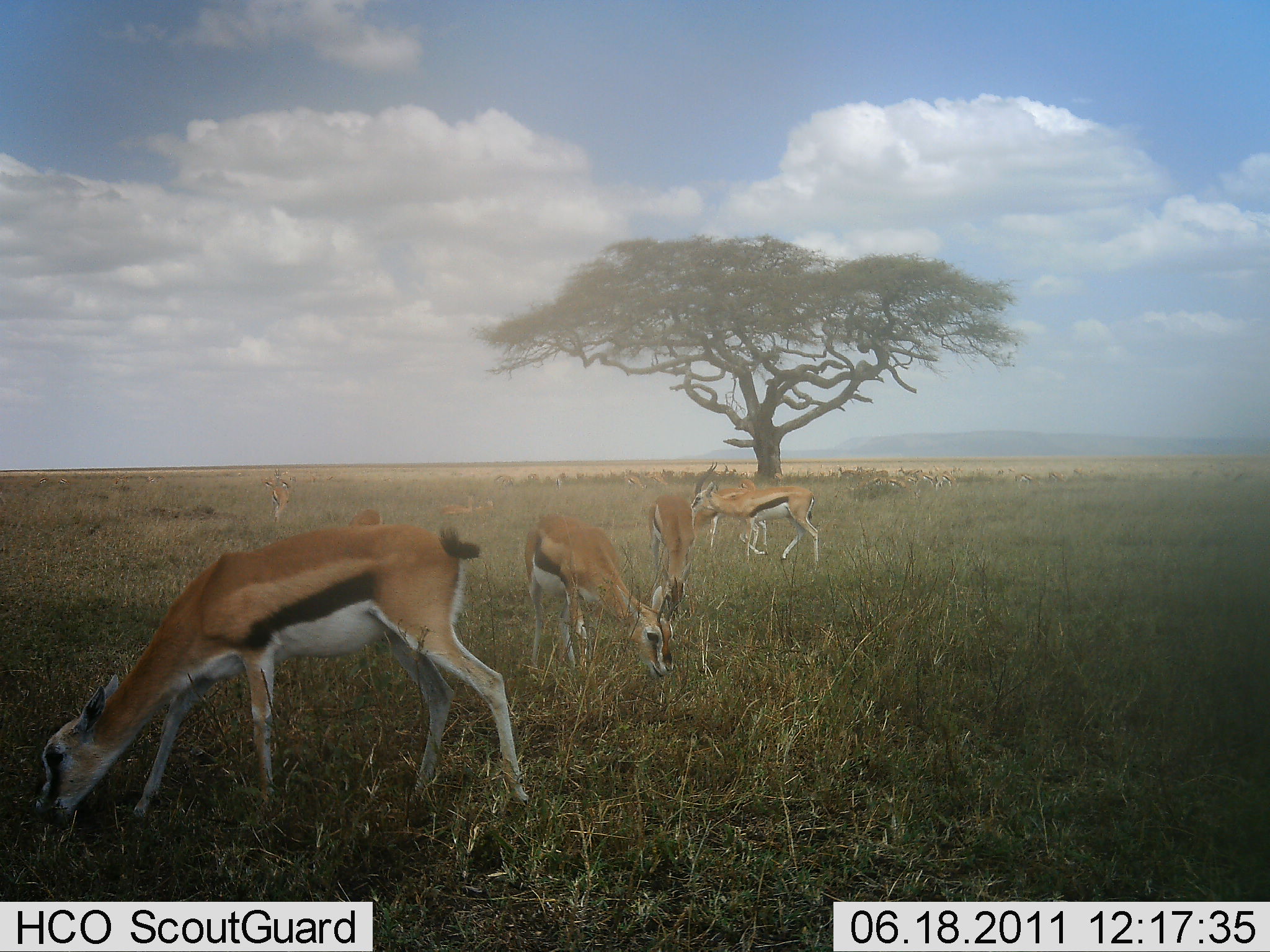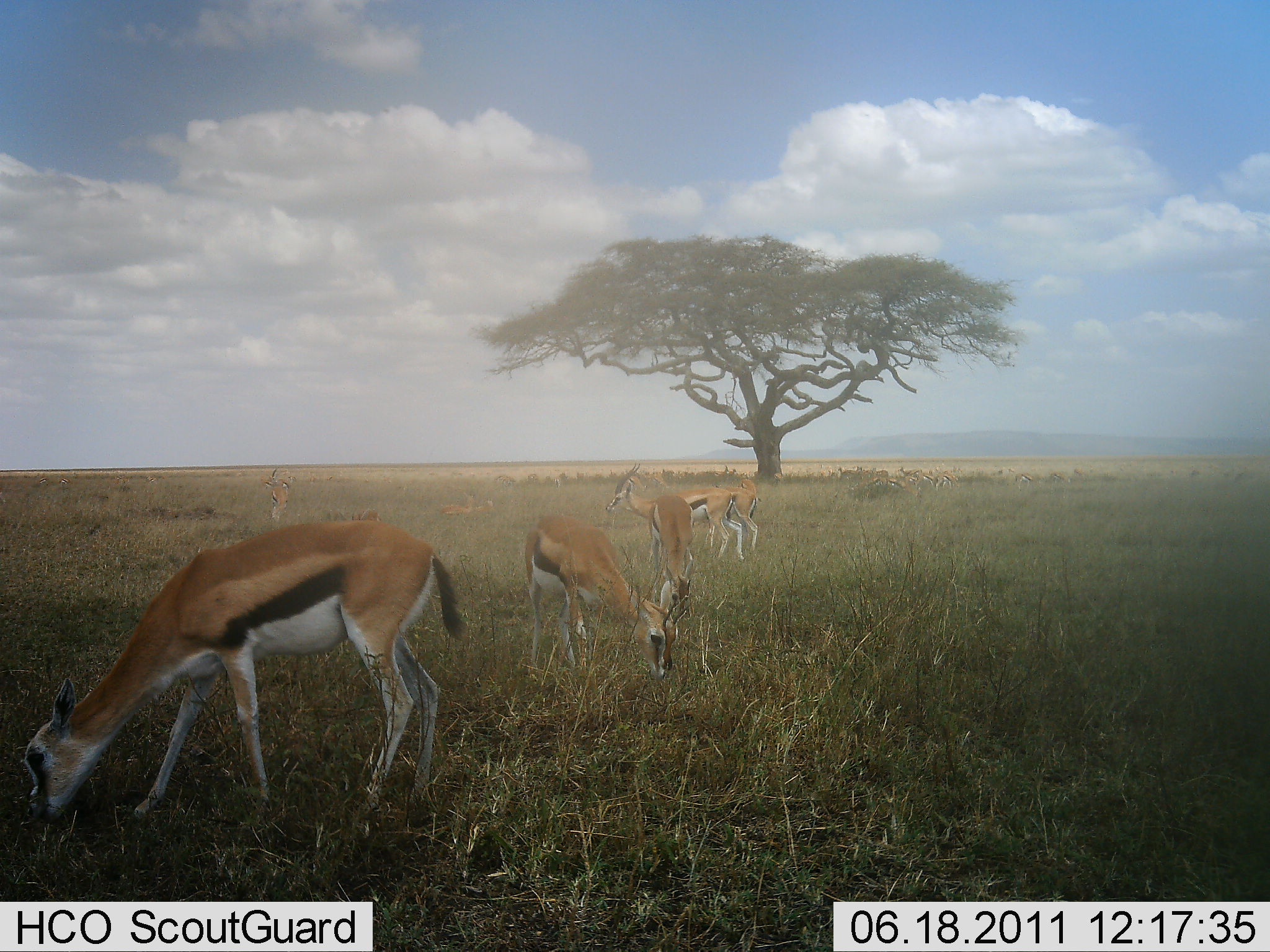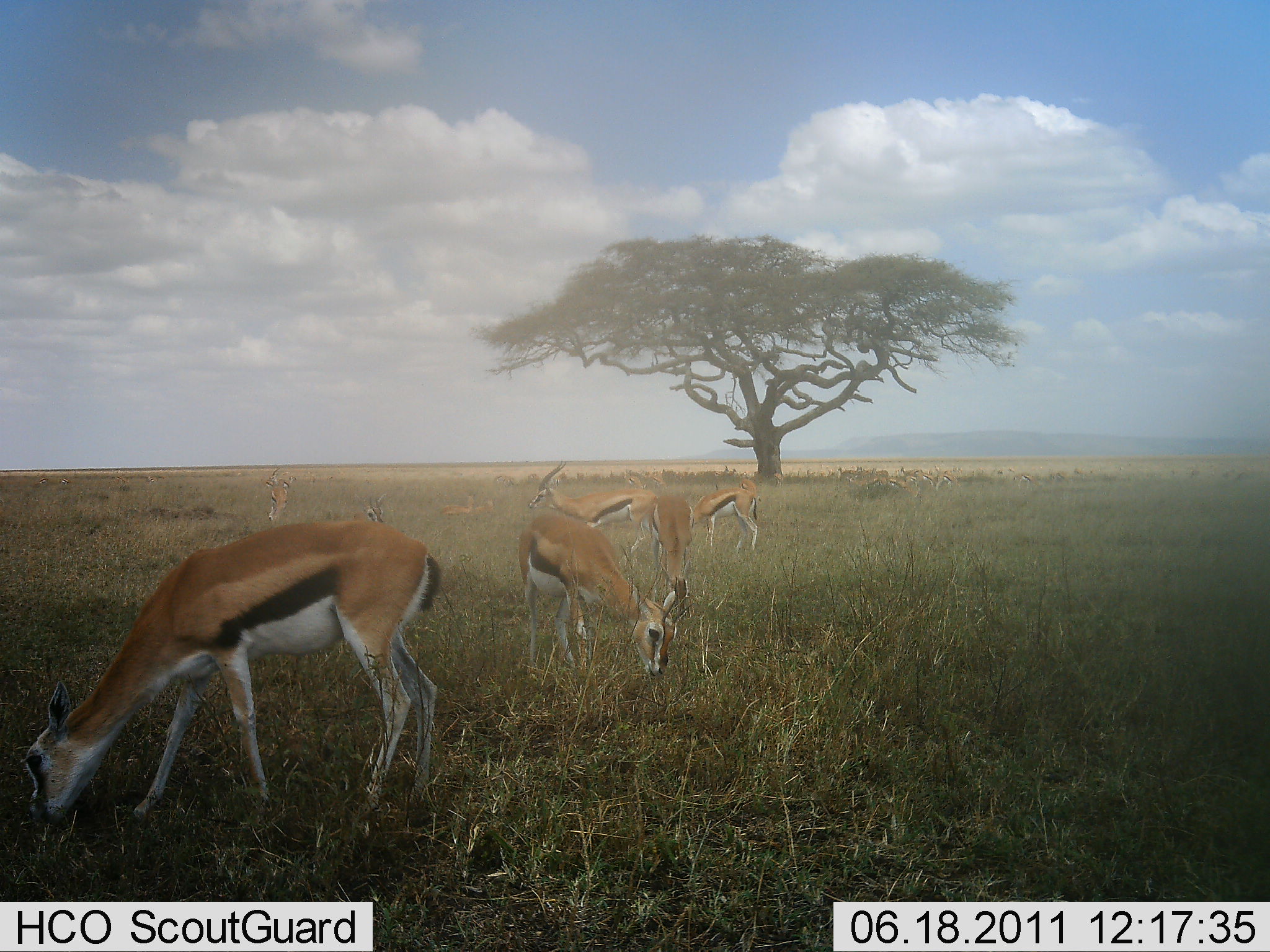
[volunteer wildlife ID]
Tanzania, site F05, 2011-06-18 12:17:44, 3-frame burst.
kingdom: Animalia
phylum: Chordata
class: Mammalia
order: Artiodactyla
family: Bovidae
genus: Eudorcas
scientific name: Eudorcas thomsonii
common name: thomson's gazelle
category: gazellethomsons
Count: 6.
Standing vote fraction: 36%.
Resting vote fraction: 0%.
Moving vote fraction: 64%.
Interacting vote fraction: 0%.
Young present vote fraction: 0%.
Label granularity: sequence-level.